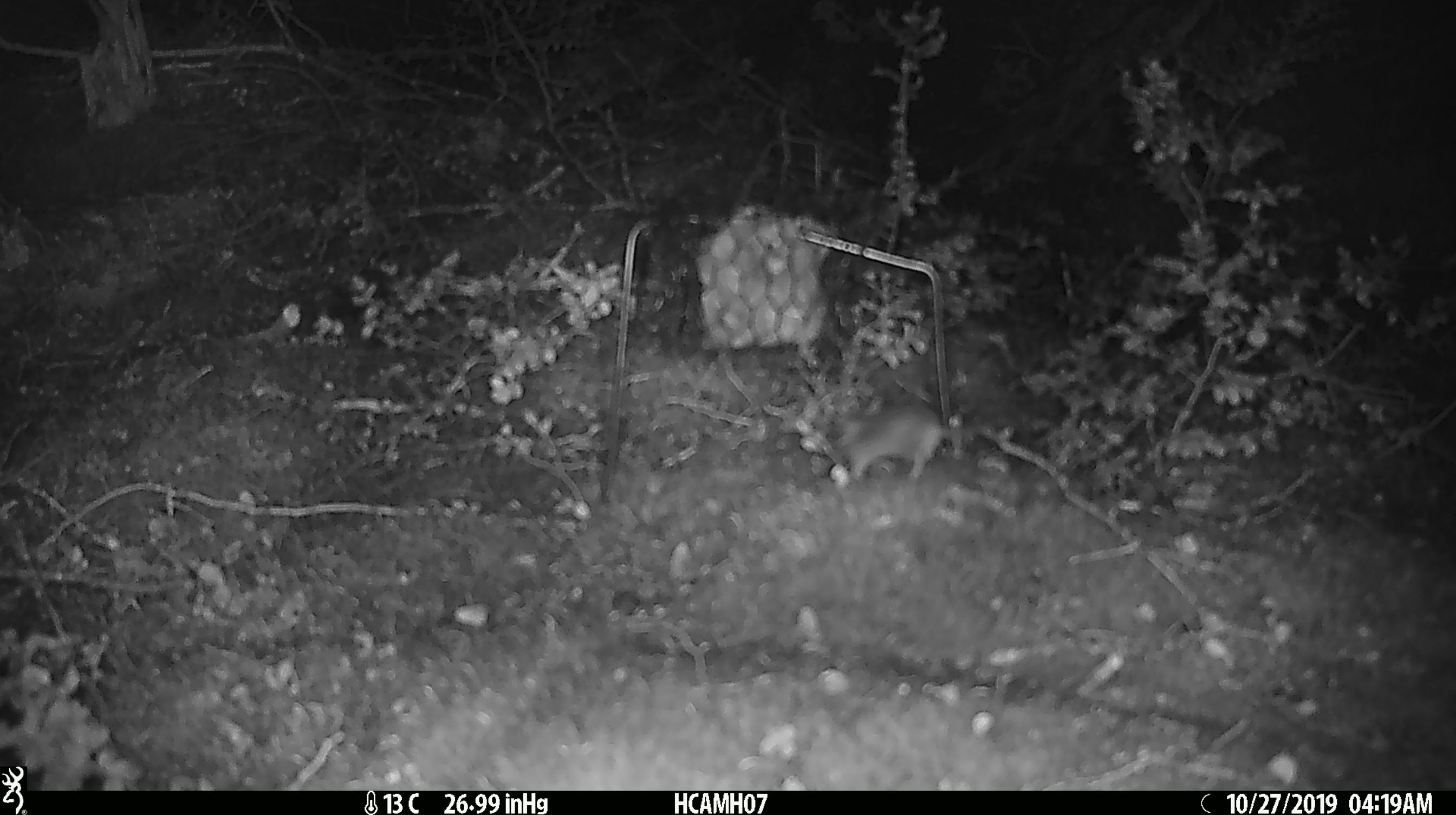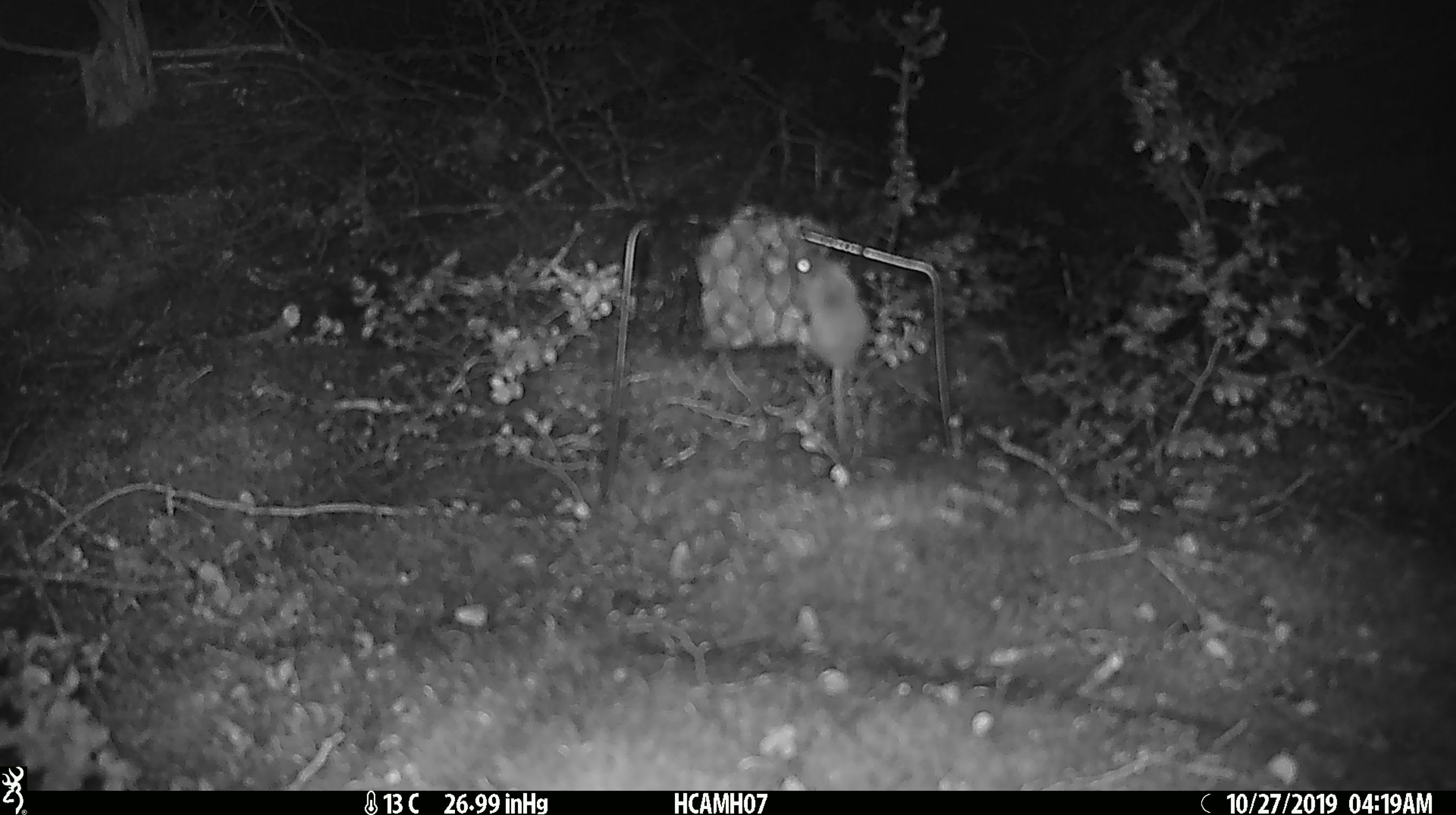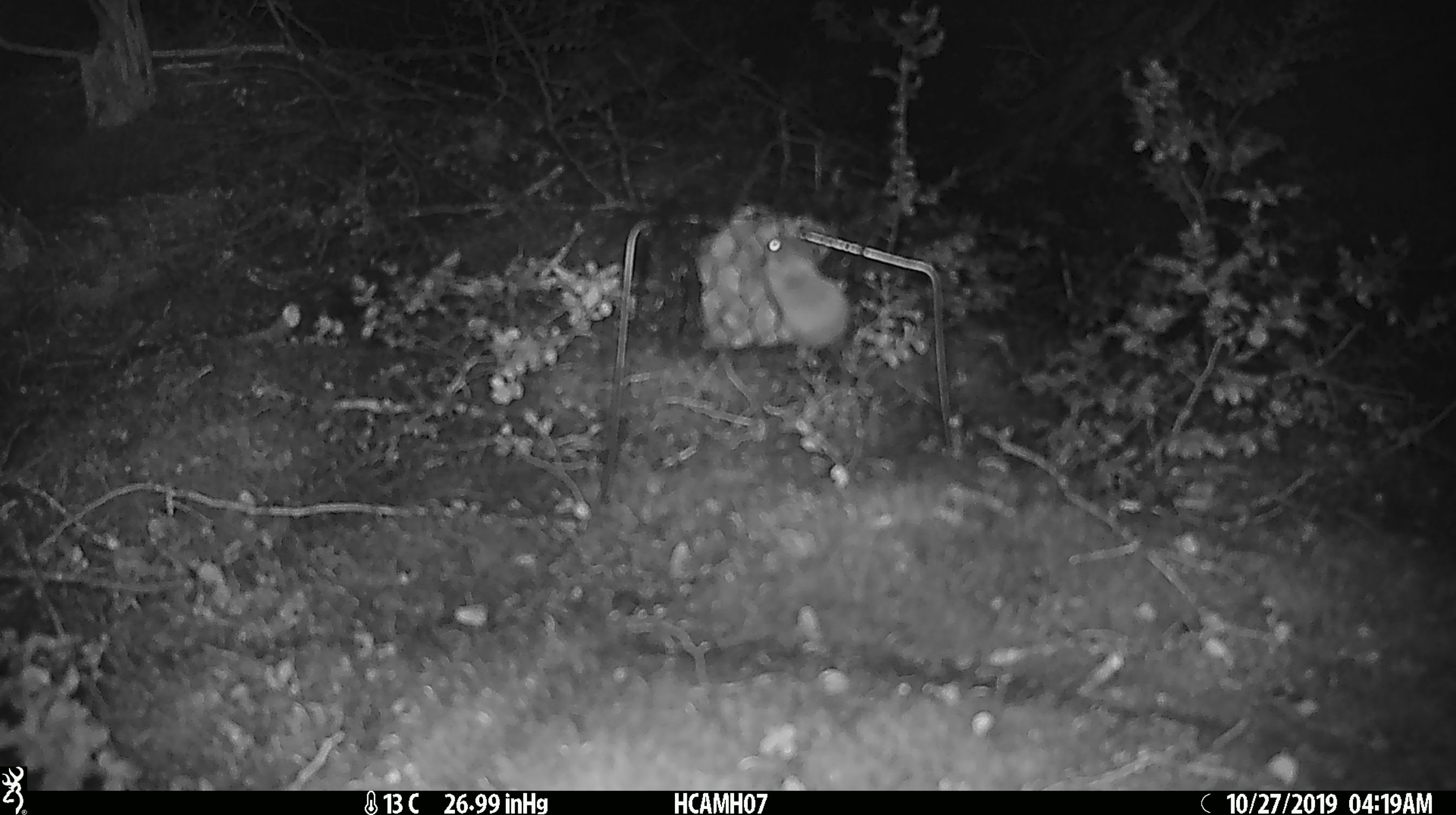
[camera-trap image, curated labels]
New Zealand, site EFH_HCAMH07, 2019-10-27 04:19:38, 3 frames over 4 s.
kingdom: Animalia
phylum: Chordata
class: Mammalia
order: Rodentia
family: Muridae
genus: Mus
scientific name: Mus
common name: mouse